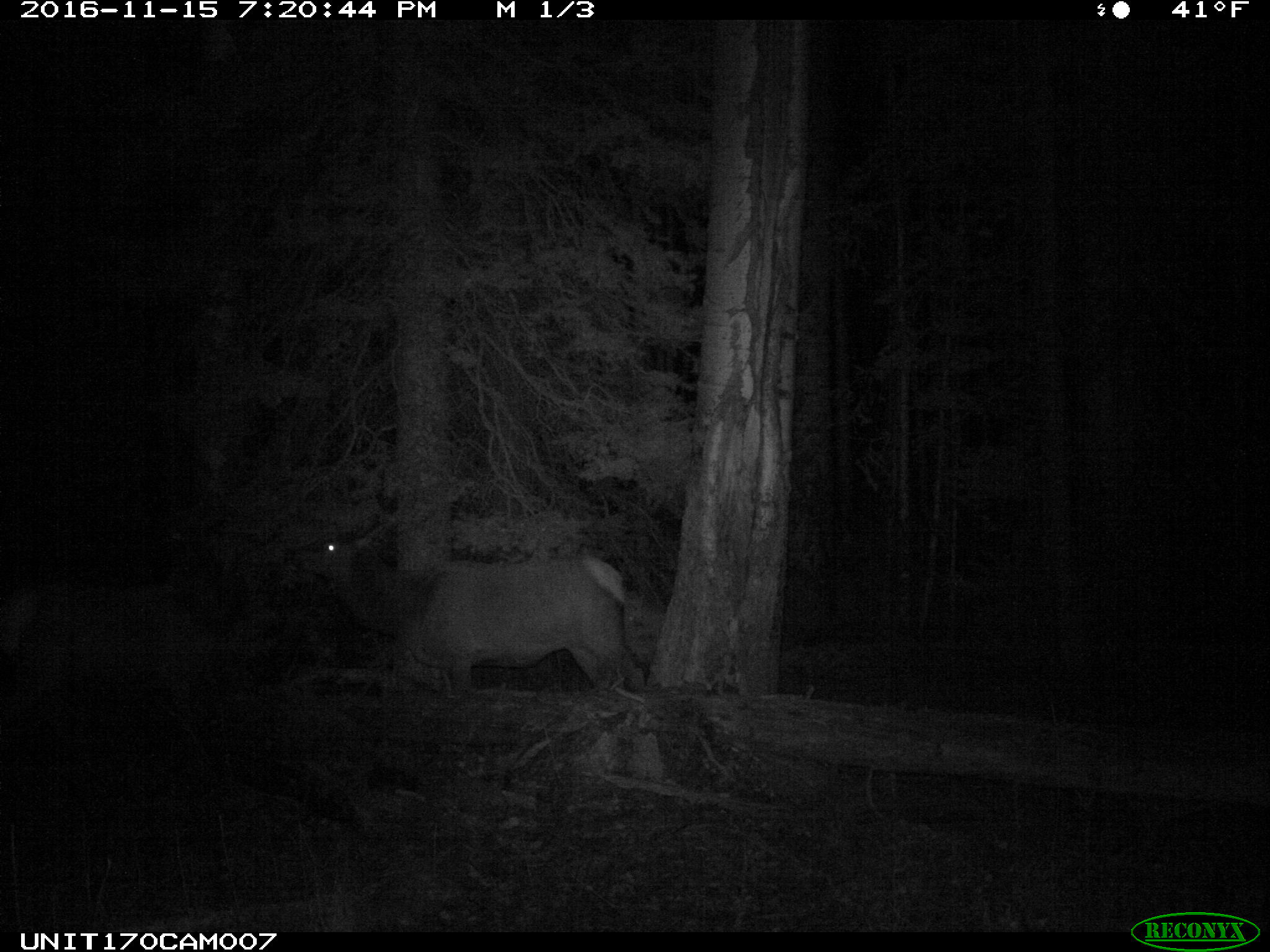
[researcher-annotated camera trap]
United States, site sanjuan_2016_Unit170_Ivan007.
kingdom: Animalia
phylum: Chordata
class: Mammalia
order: Artiodactyla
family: Cervidae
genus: Cervus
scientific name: Cervus elaphus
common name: red deer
Cervus elaphus (red deer).